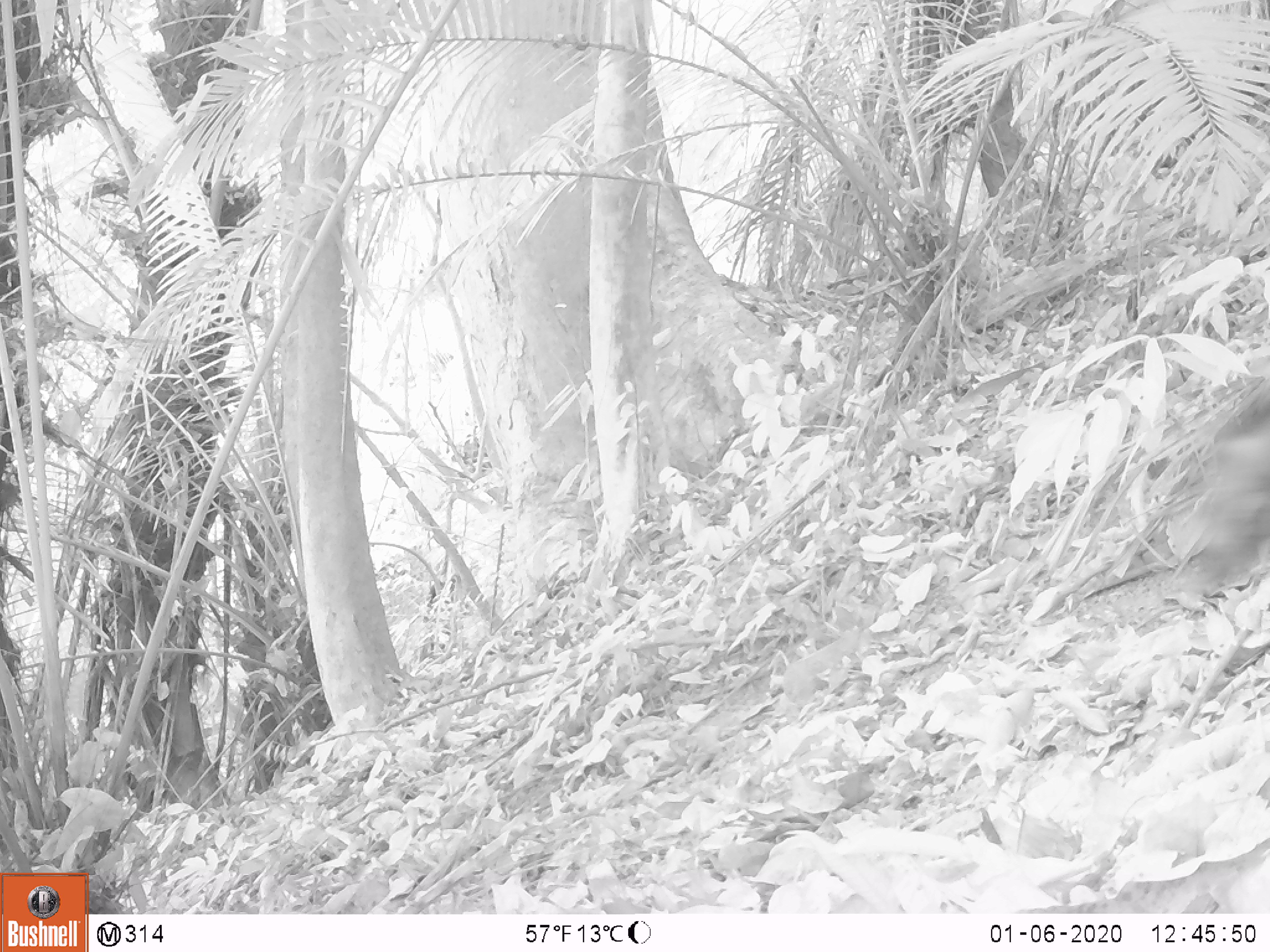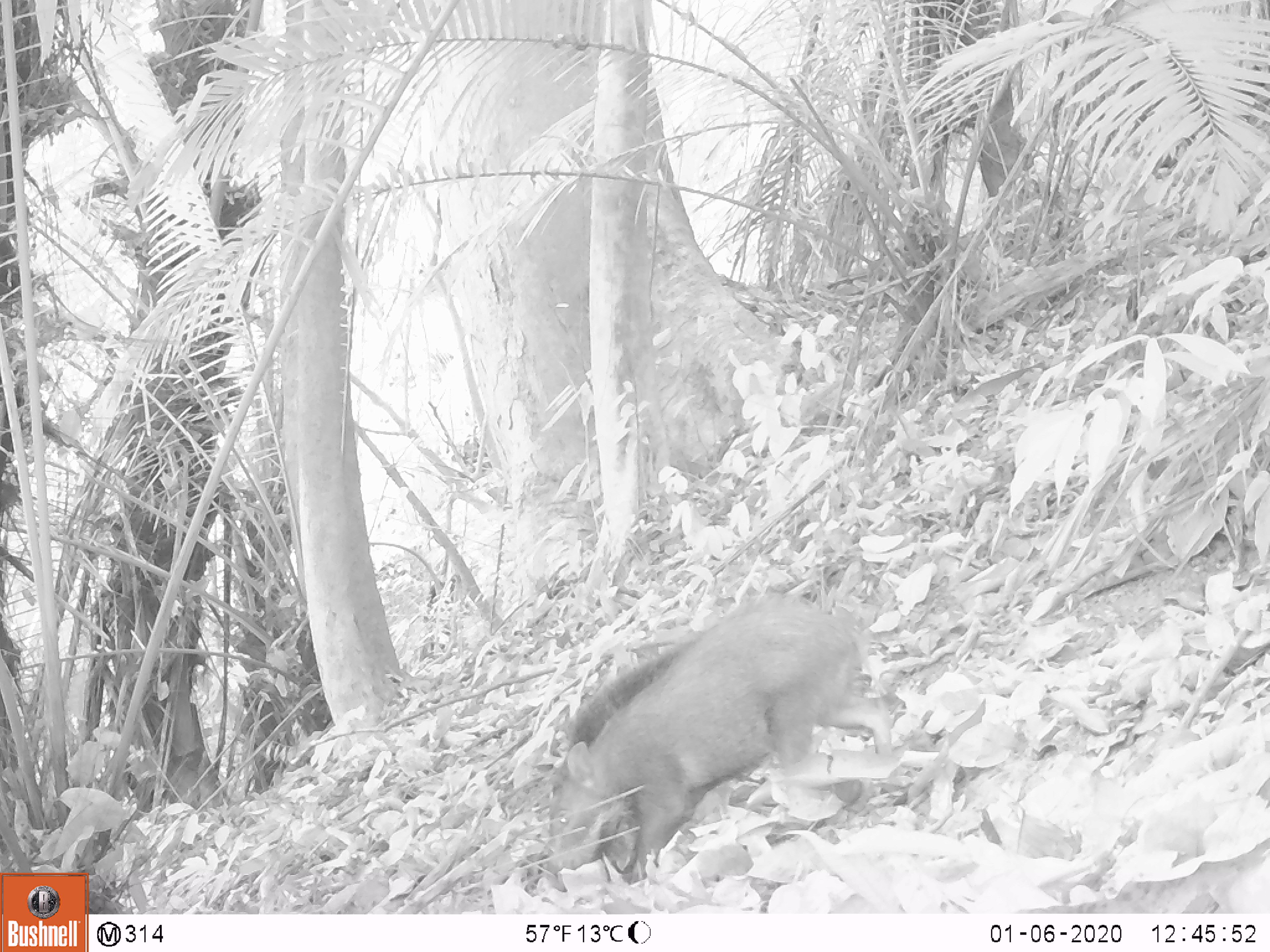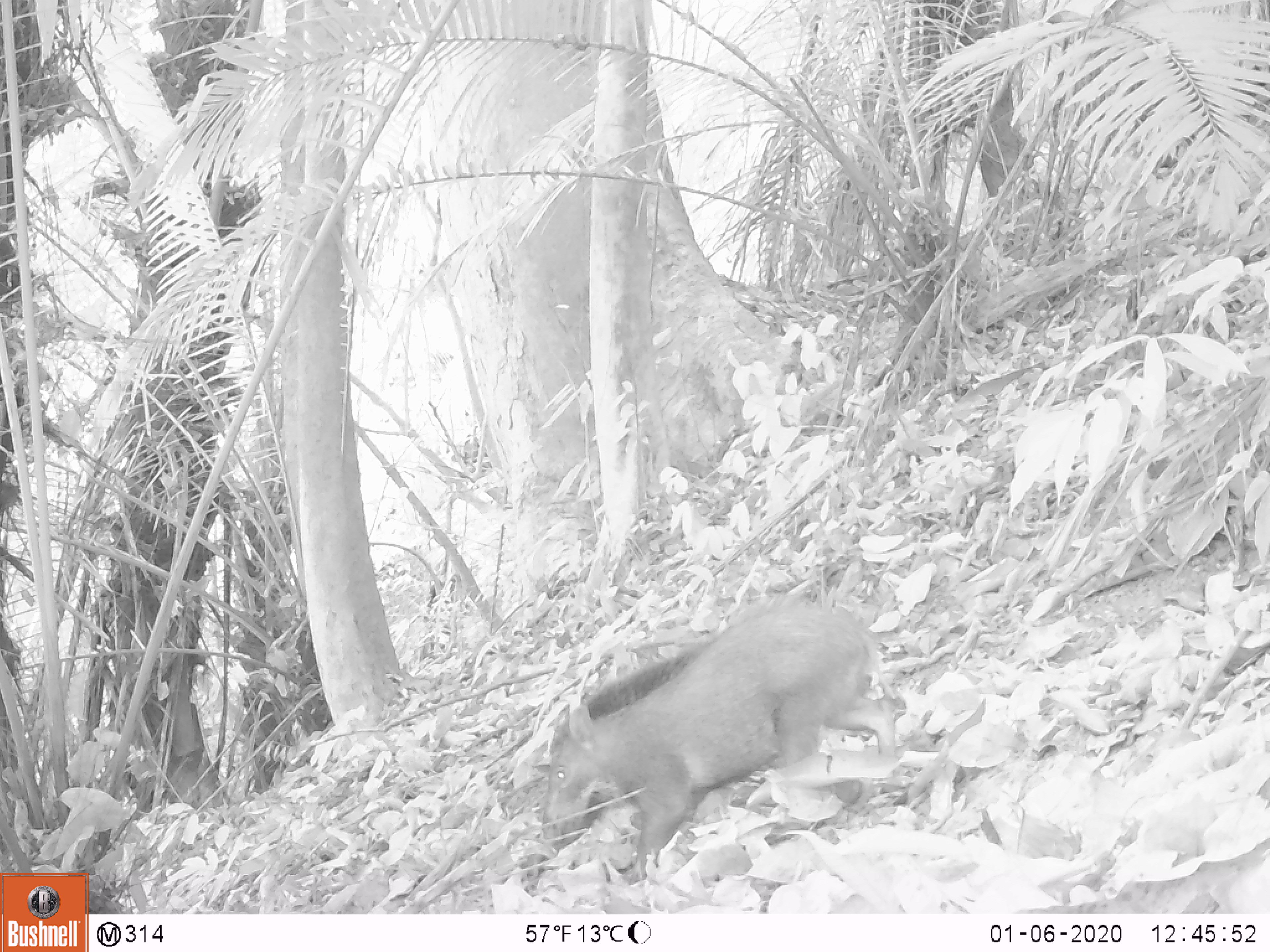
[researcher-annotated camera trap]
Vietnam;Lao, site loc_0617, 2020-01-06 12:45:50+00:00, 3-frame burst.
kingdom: Animalia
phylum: Chordata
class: Mammalia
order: Artiodactyla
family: Suidae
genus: Sus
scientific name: Sus scrofa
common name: eurasian wild pig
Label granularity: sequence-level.